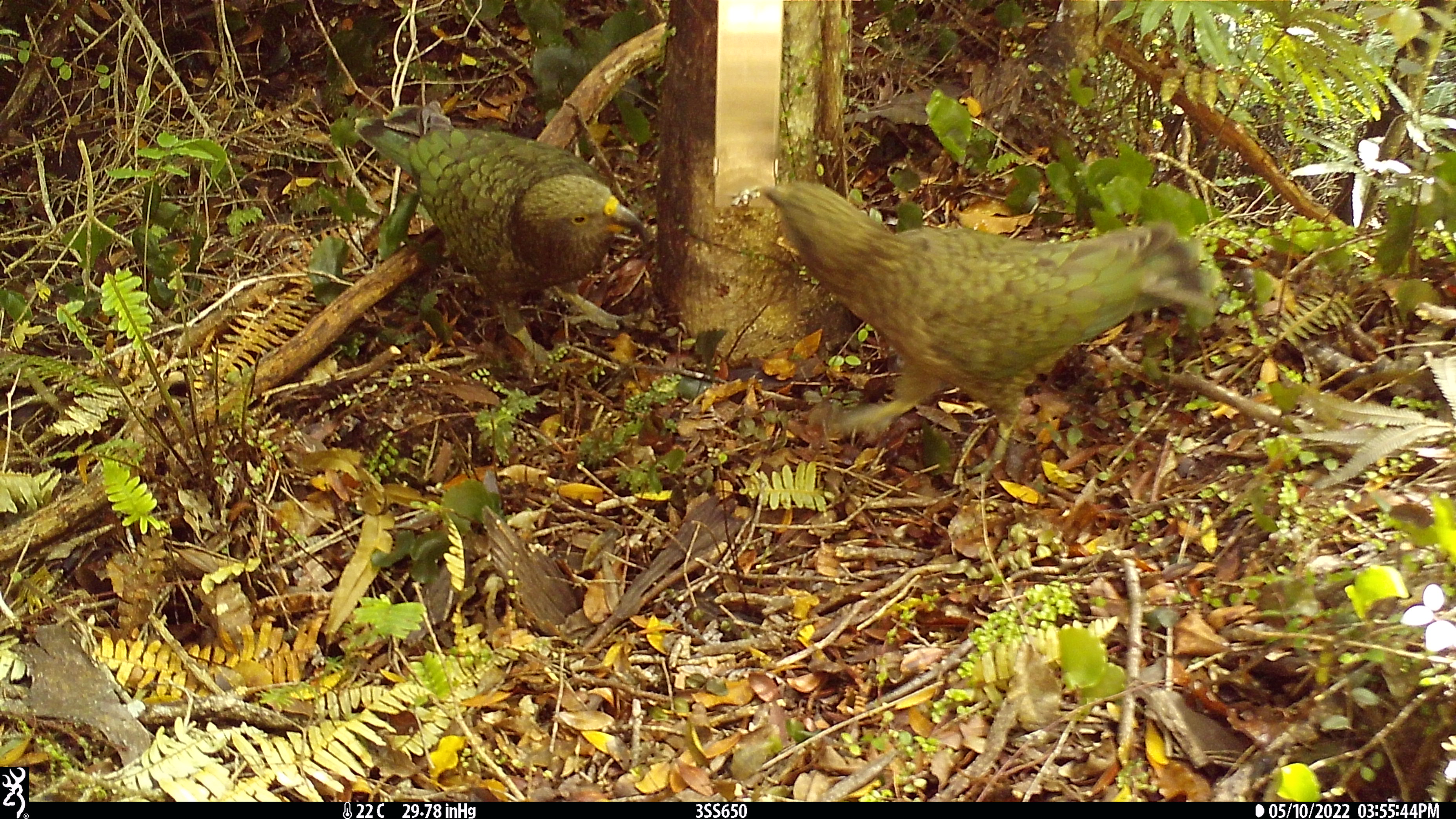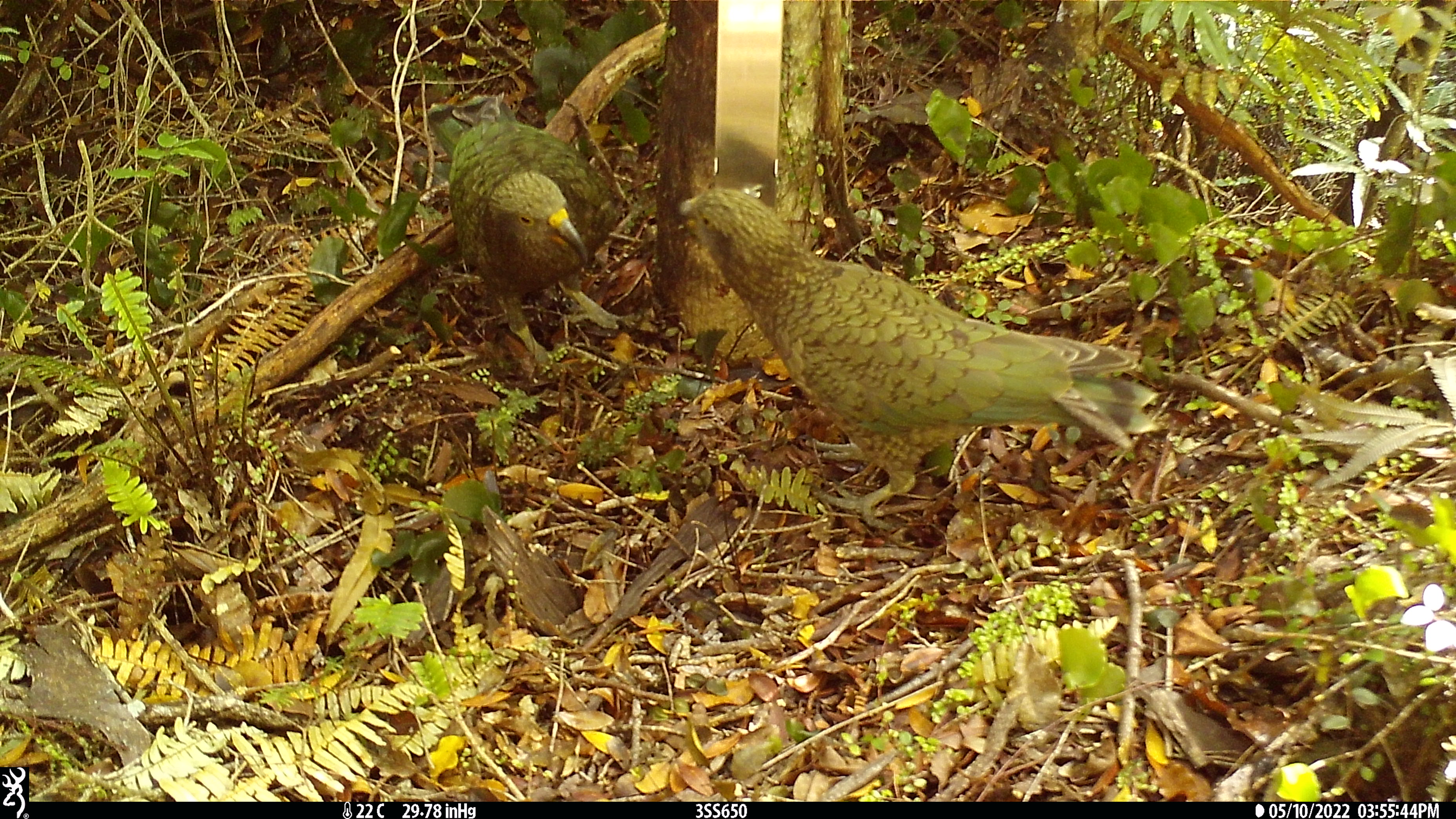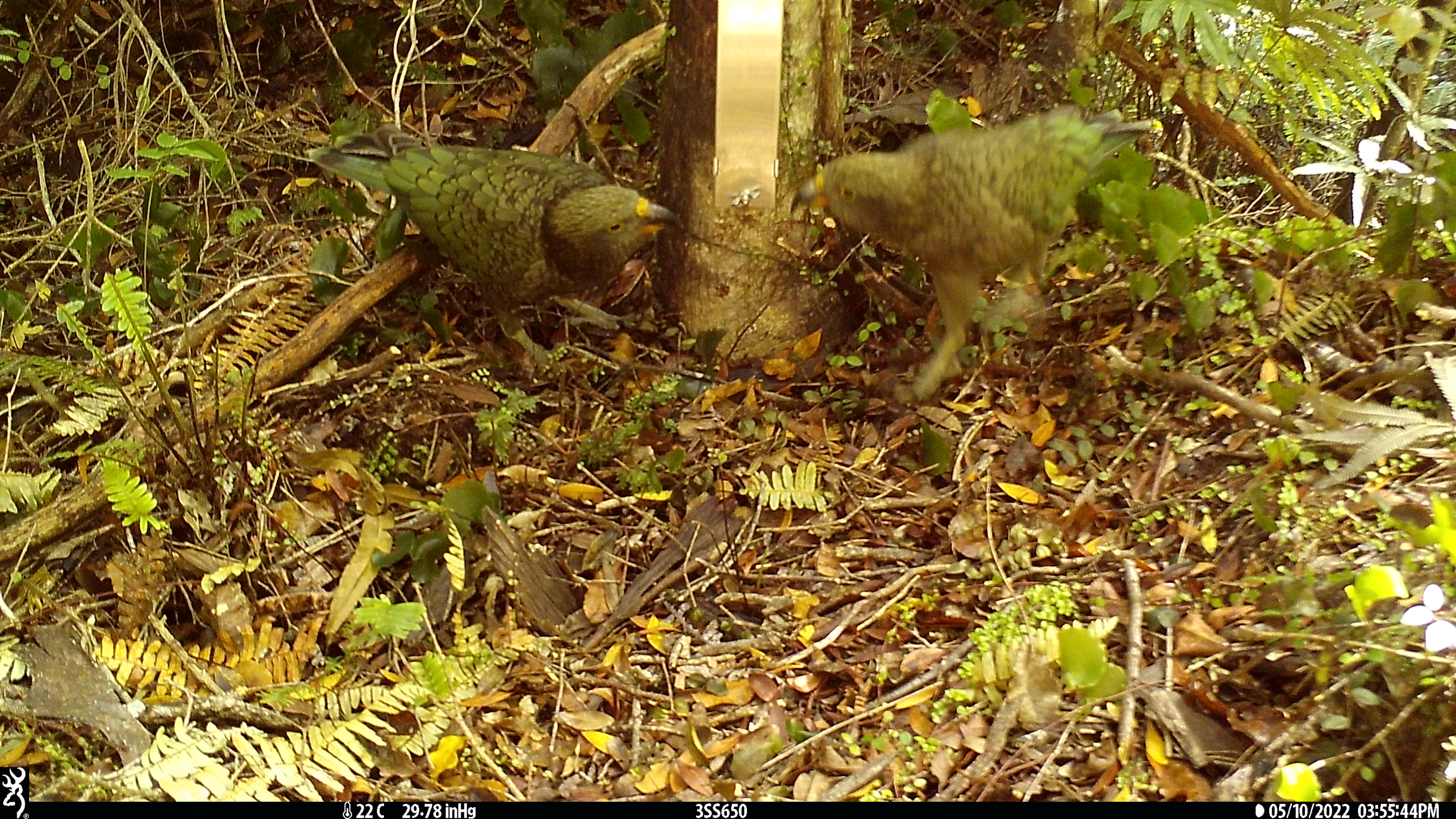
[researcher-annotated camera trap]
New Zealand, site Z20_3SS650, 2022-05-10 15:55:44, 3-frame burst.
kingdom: Animalia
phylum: Chordata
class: Aves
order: Psittaciformes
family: Strigopidae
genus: Nestor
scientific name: Nestor notabilis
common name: kea